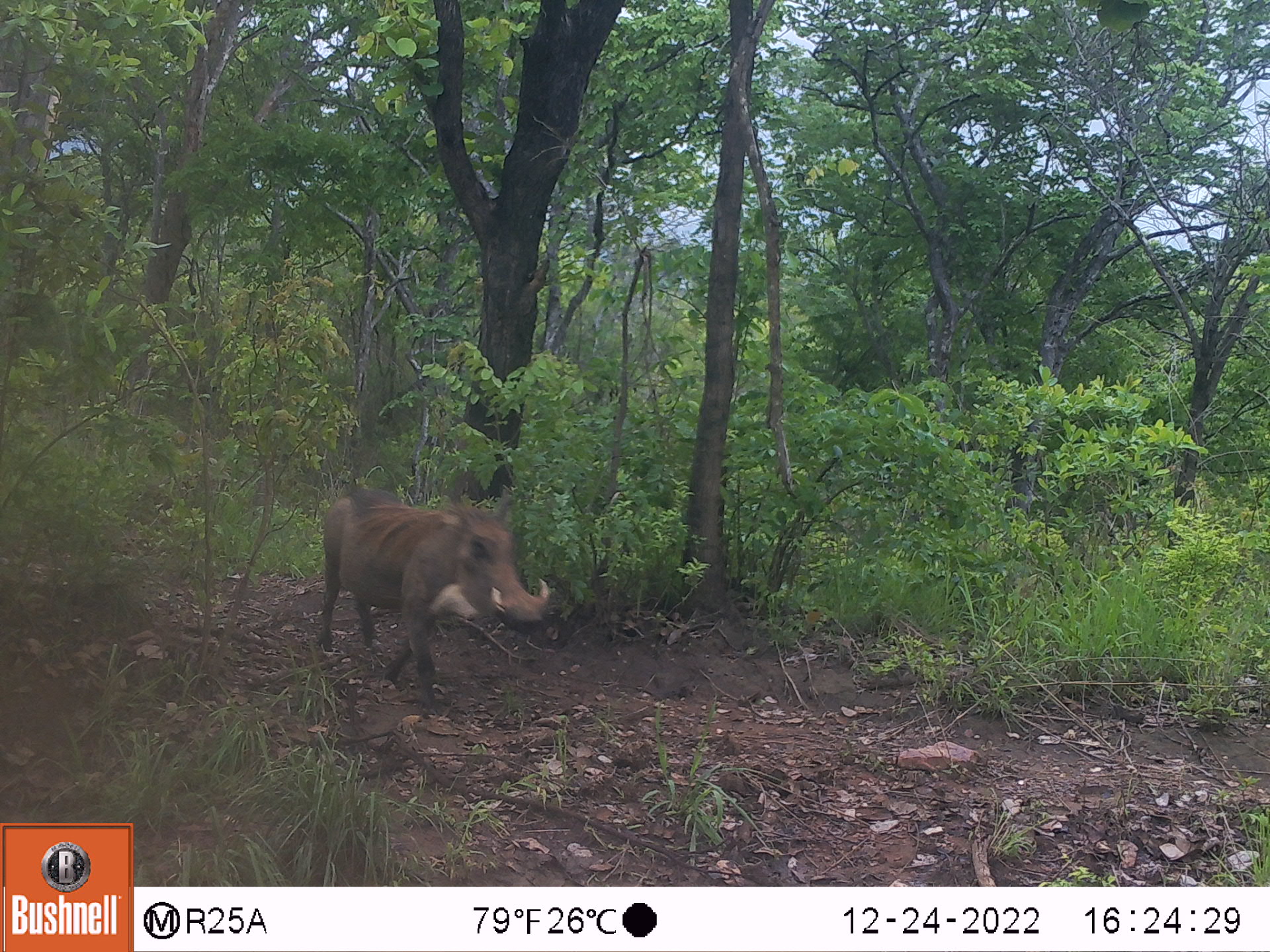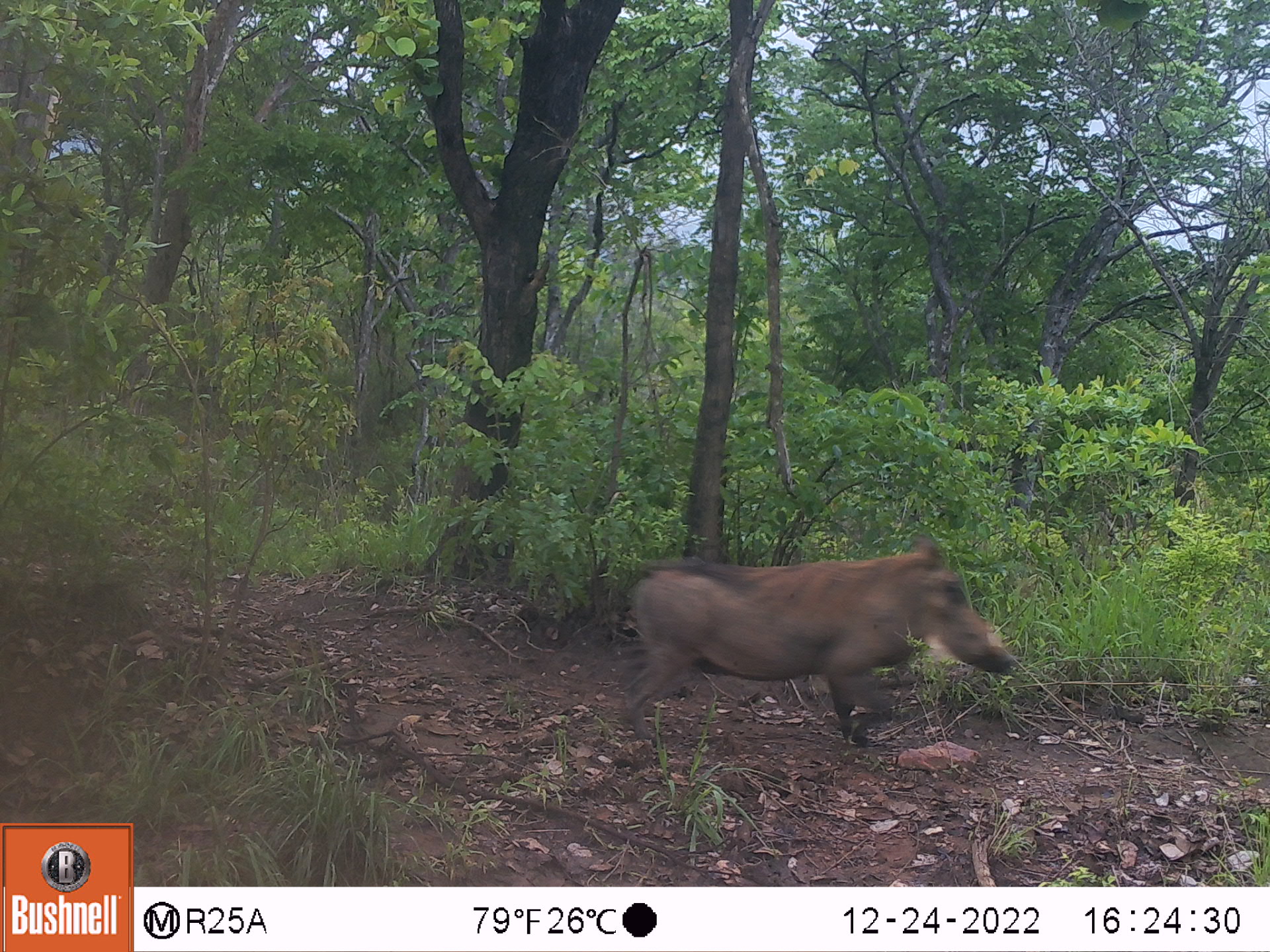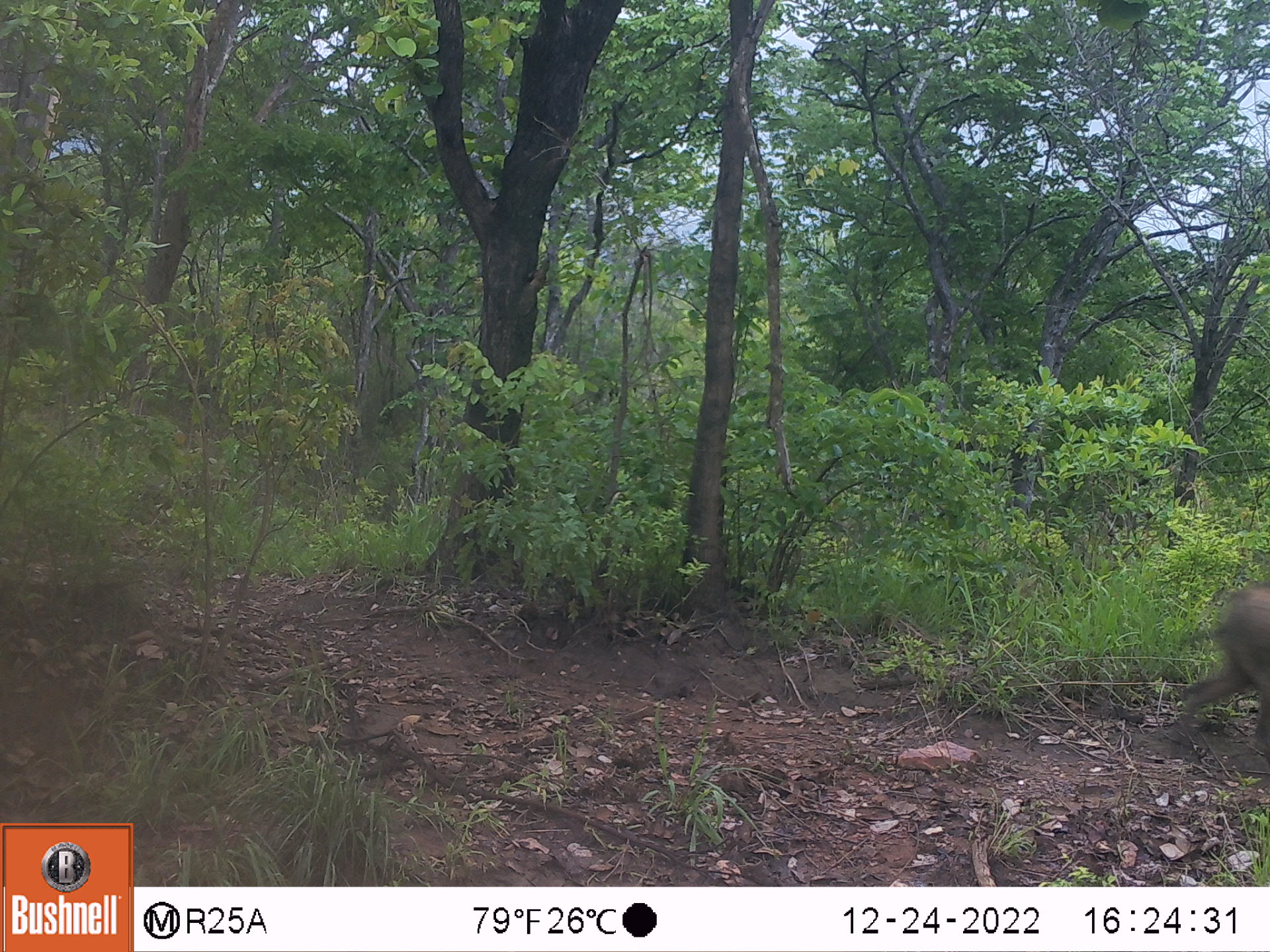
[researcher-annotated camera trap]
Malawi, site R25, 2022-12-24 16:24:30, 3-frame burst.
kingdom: Animalia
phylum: Chordata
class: Mammalia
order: Artiodactyla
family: Suidae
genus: Phacochoerus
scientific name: Phacochoerus africanus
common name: common warthog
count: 1